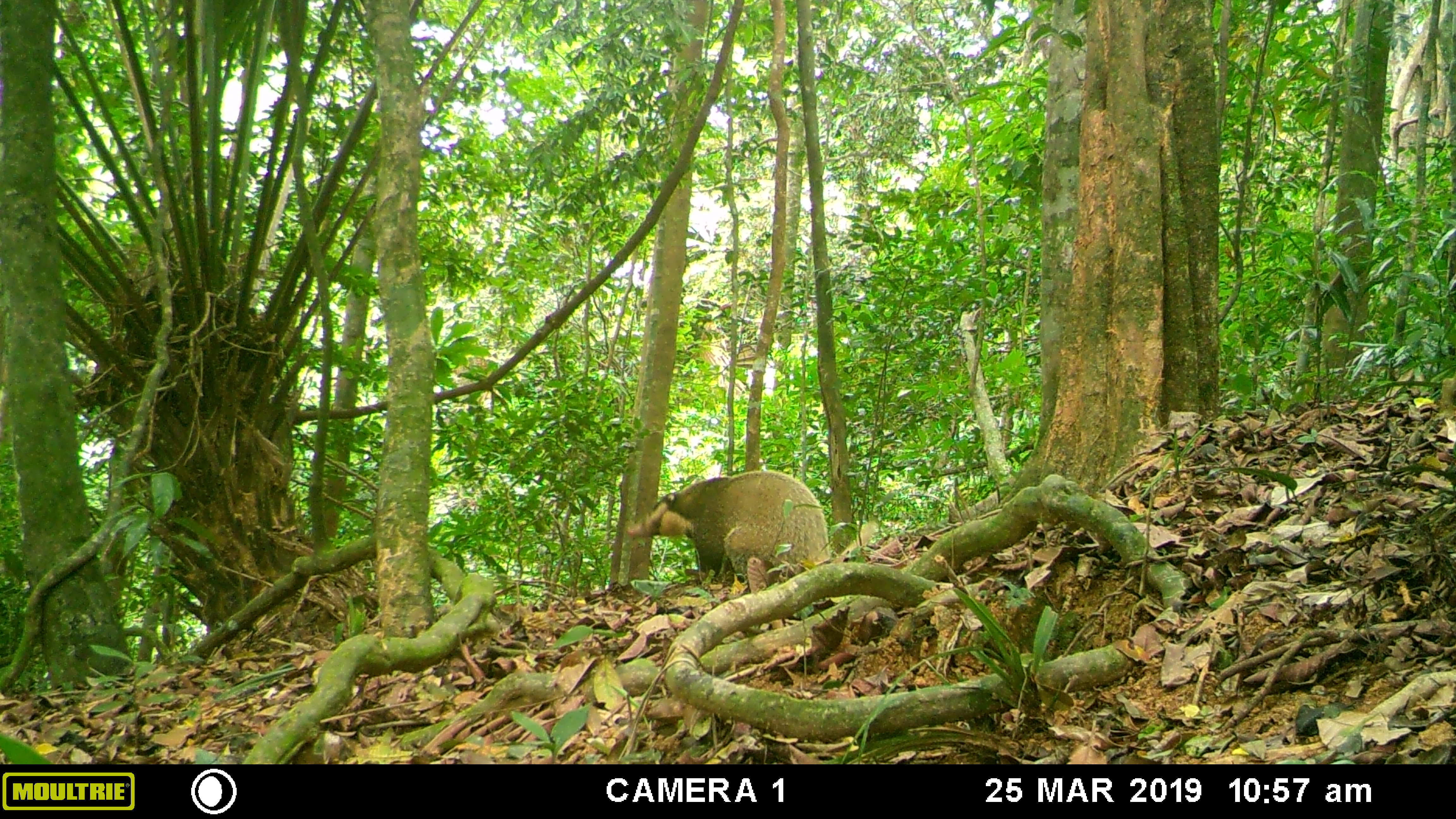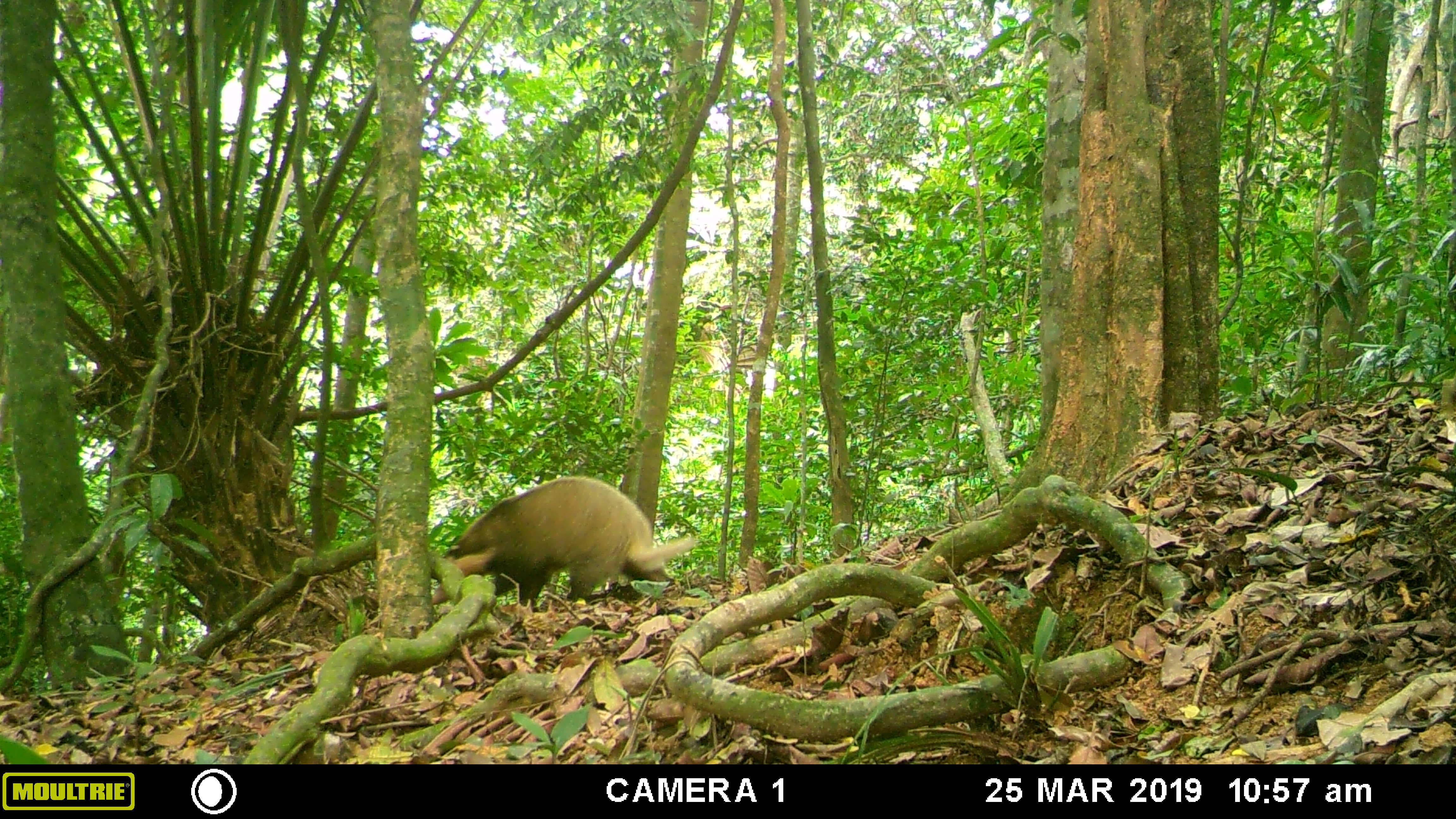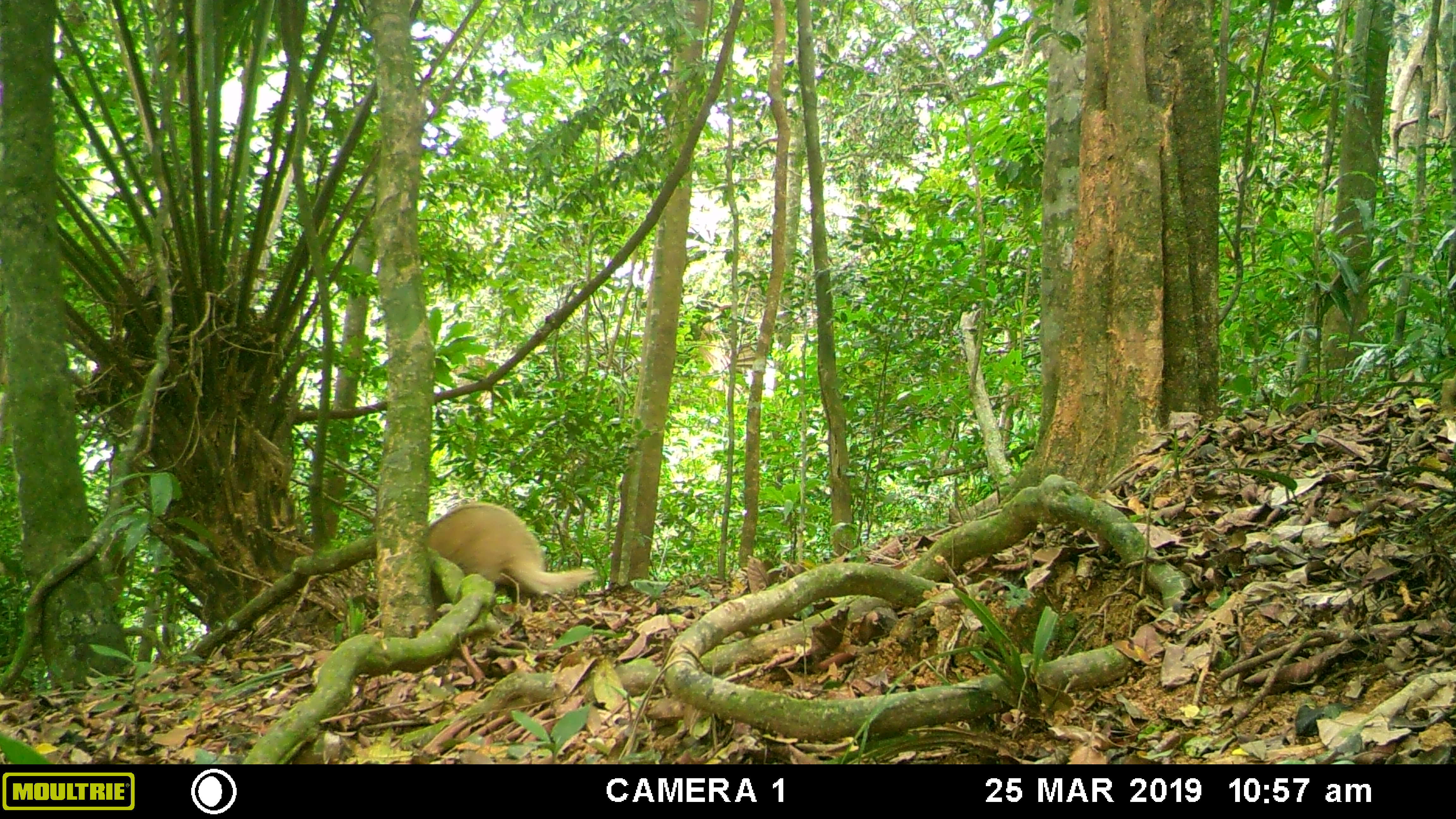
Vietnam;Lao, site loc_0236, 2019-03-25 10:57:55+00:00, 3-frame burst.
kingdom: Animalia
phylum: Chordata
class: Mammalia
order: Carnivora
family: Mustelidae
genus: Arctonyx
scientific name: Arctonyx collaris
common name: hog badger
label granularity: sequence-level